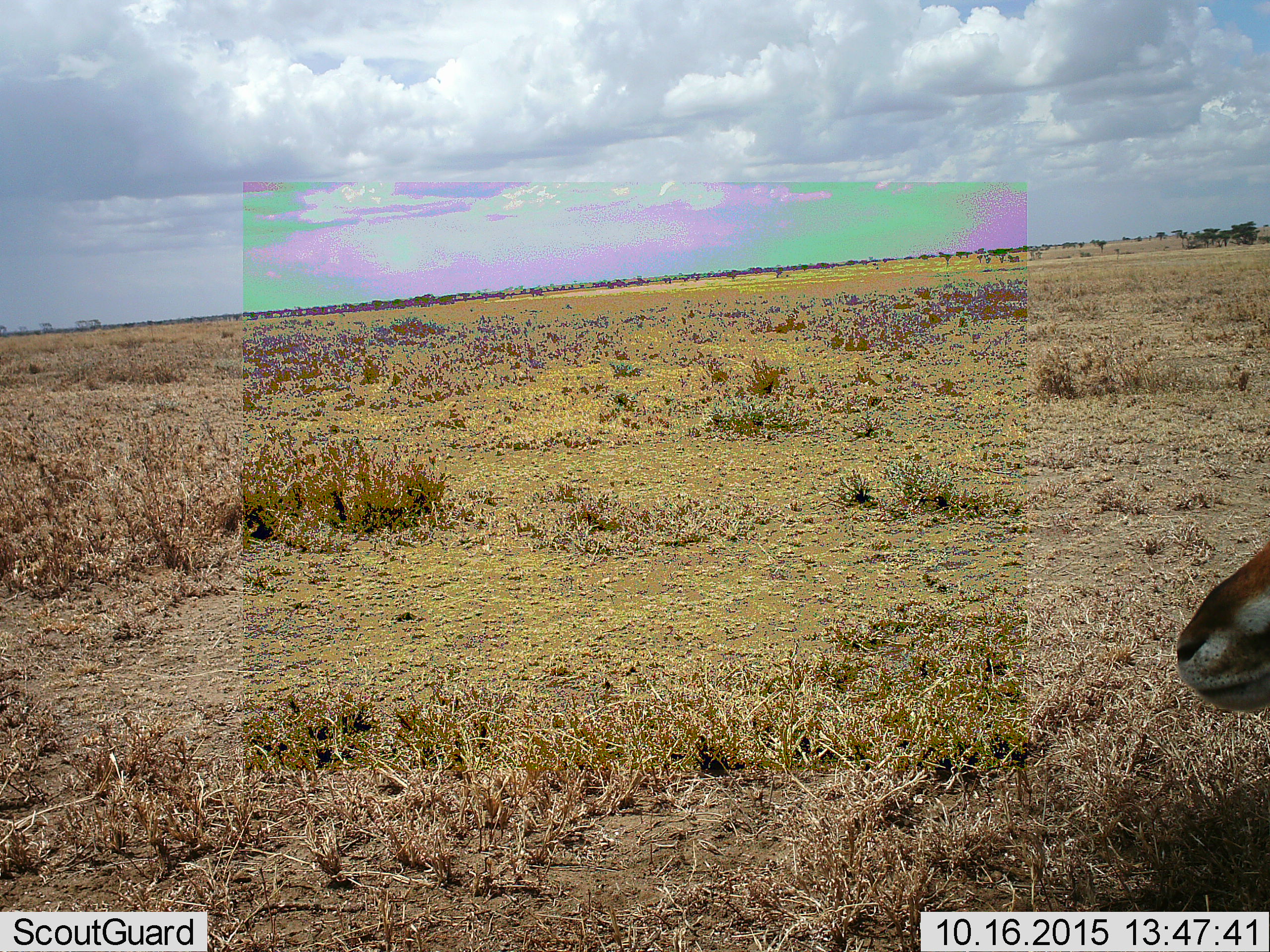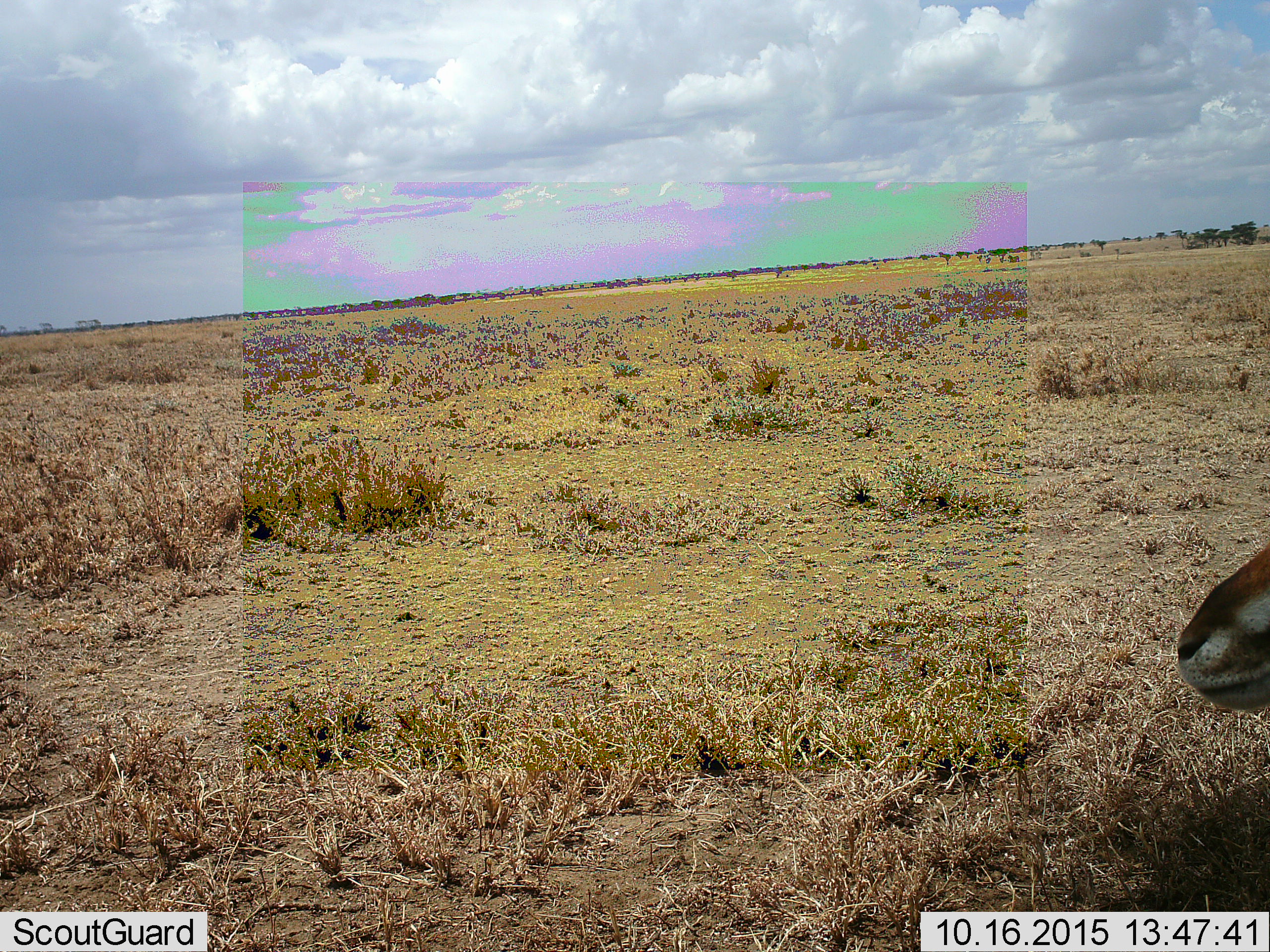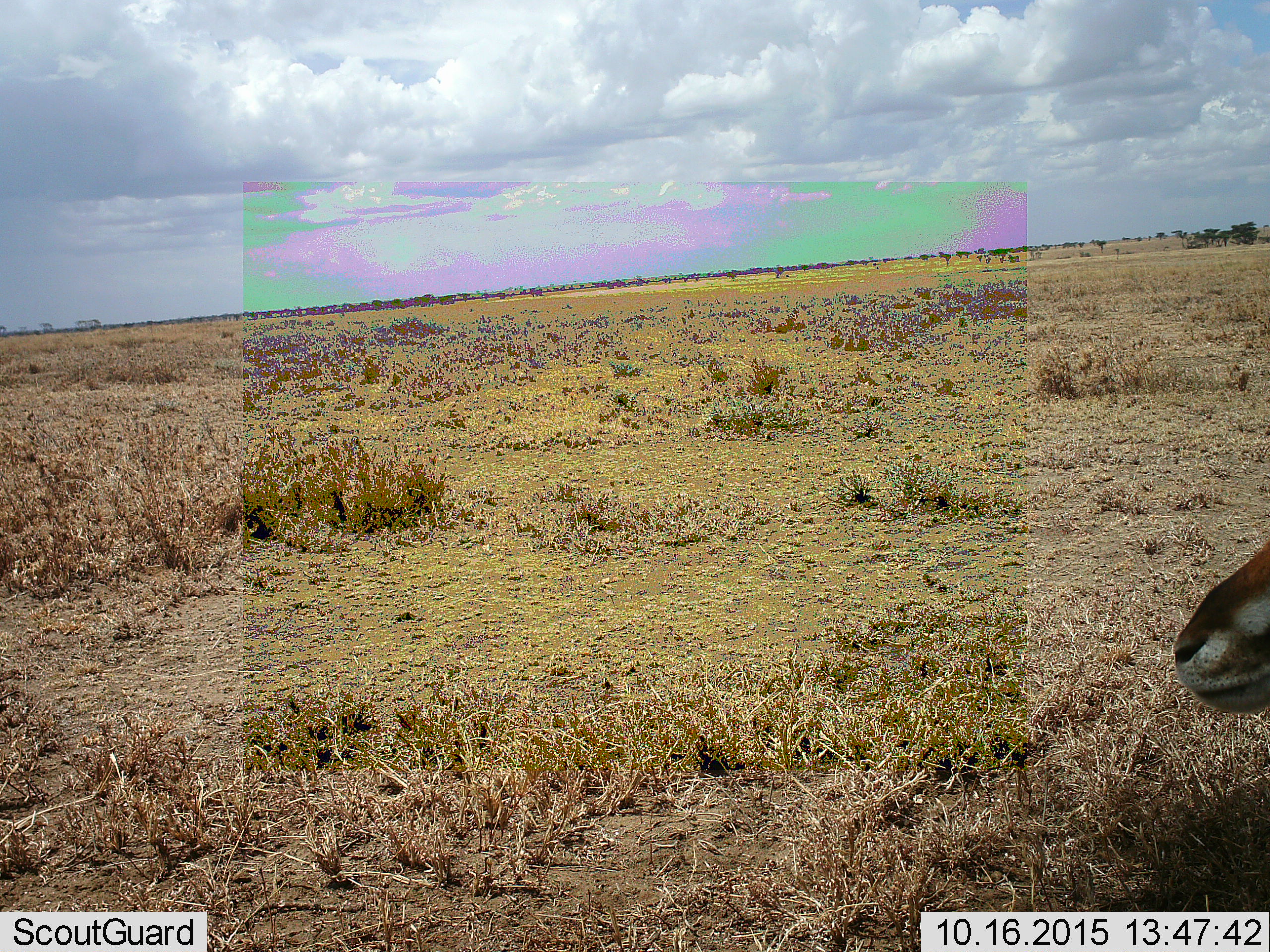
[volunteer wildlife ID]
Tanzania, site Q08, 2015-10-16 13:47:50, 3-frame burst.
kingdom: Animalia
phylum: Chordata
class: Mammalia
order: Artiodactyla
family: Bovidae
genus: Eudorcas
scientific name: Eudorcas thomsonii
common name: thomson's gazelle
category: gazellethomsons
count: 1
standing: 71%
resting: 14%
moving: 14%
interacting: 0%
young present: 0%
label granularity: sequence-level